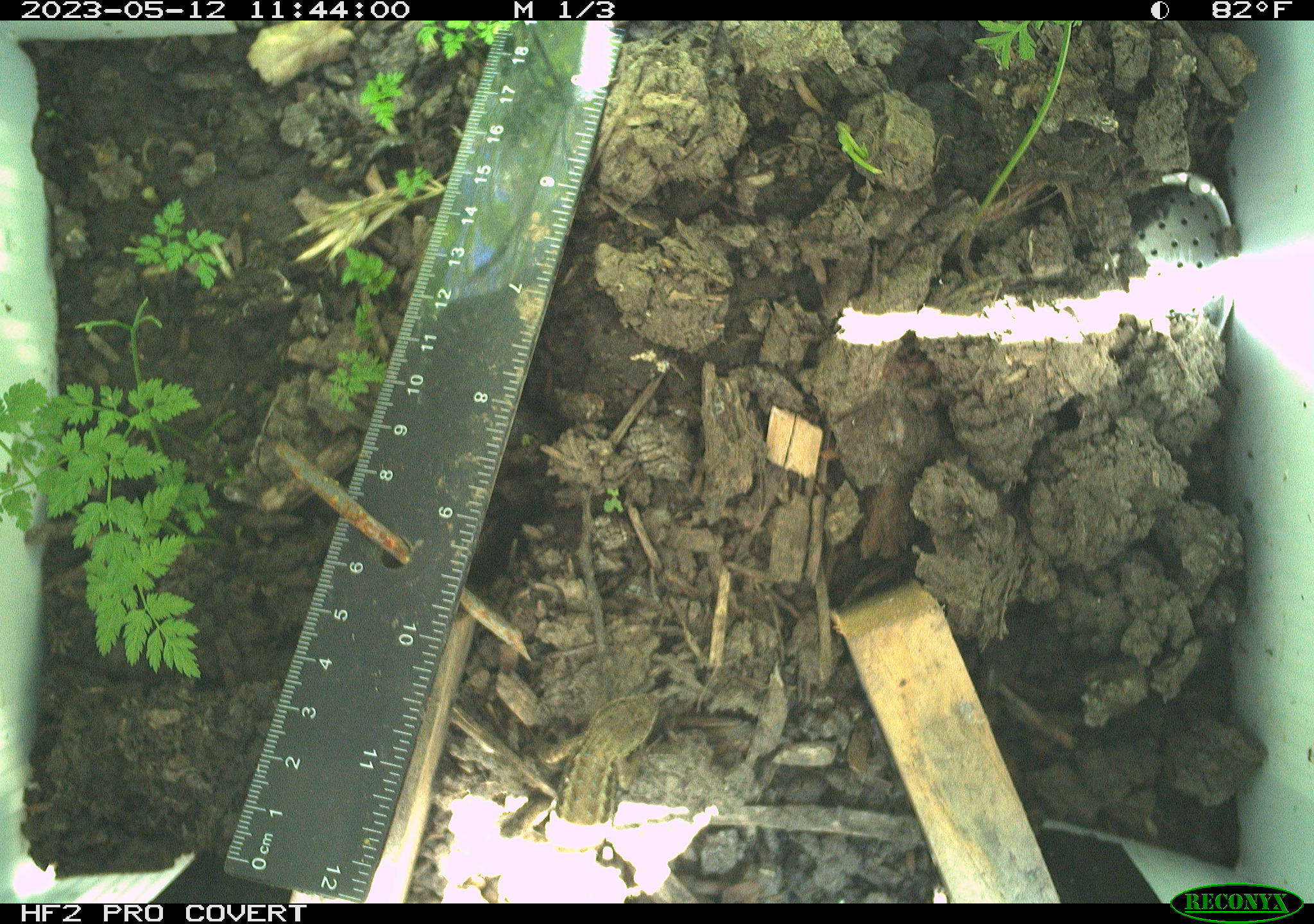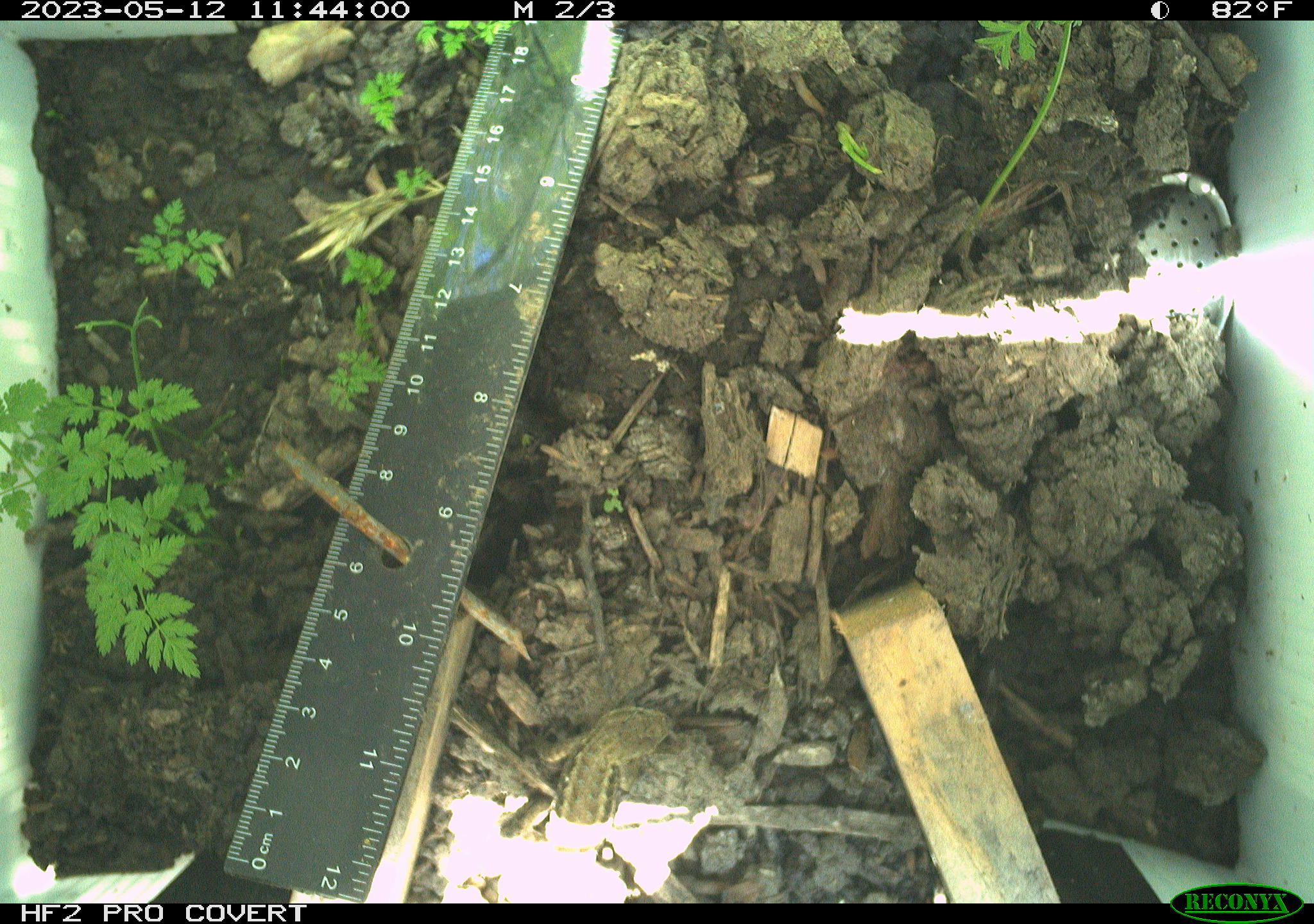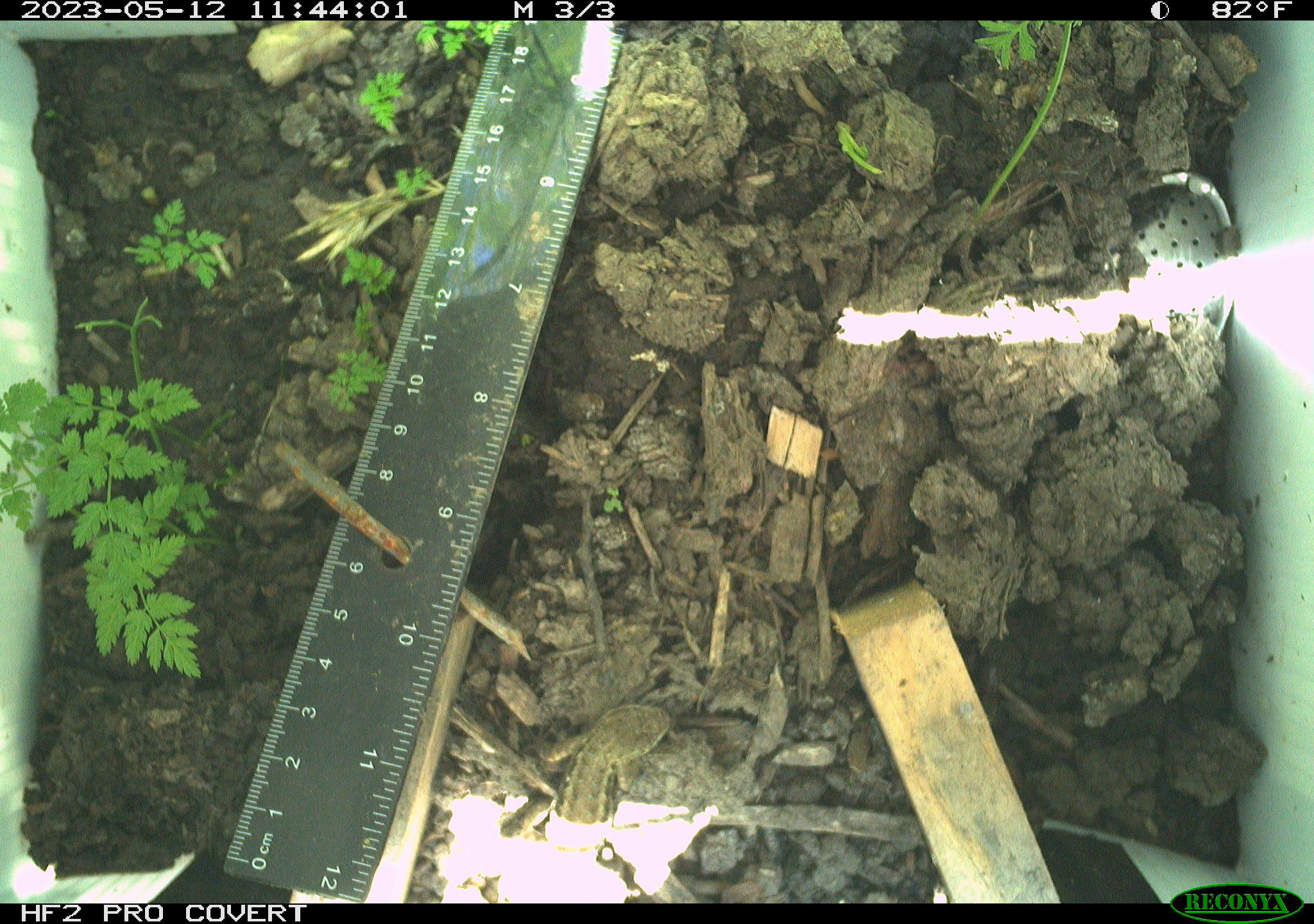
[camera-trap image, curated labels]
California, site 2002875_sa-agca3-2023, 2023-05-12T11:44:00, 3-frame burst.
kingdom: Animalia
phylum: Chordata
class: Reptilia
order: Squamata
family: Phrynosomatidae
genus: Sceloporus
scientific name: Sceloporus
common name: spiny lizards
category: sceloporus species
Sceloporus species (spiny lizards) (Sceloporus).